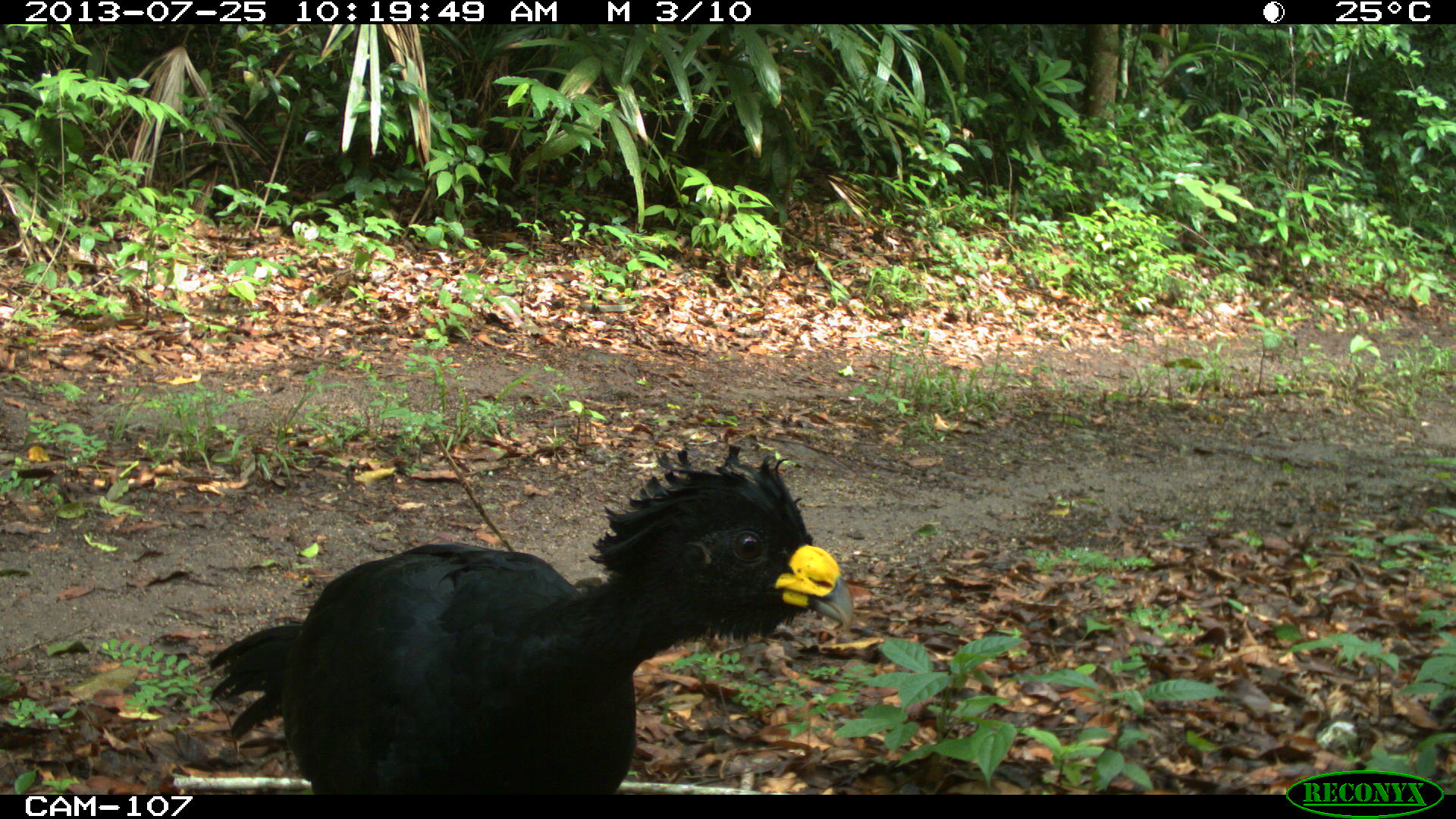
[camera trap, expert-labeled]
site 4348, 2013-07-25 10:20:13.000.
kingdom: Animalia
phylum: Chordata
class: Aves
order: Galliformes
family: Cracidae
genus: Crax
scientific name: Crax rubra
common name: great curassow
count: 1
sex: male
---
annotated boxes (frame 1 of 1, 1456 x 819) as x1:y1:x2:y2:
crax rubra: 202:438:856:795